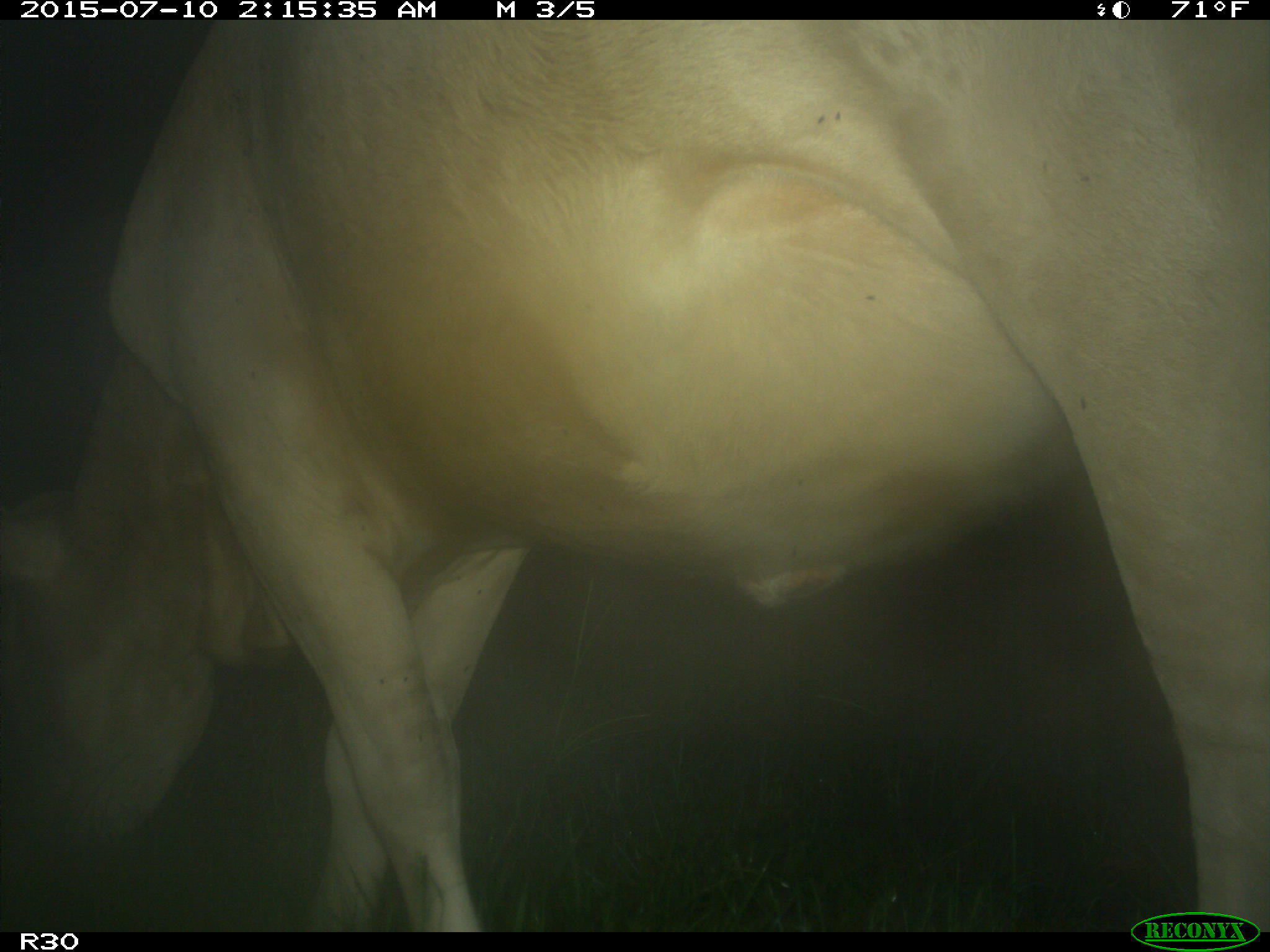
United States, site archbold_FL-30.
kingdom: Animalia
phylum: Chordata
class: Mammalia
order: Artiodactyla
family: Bovidae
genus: Bos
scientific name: Bos taurus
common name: domestic cow